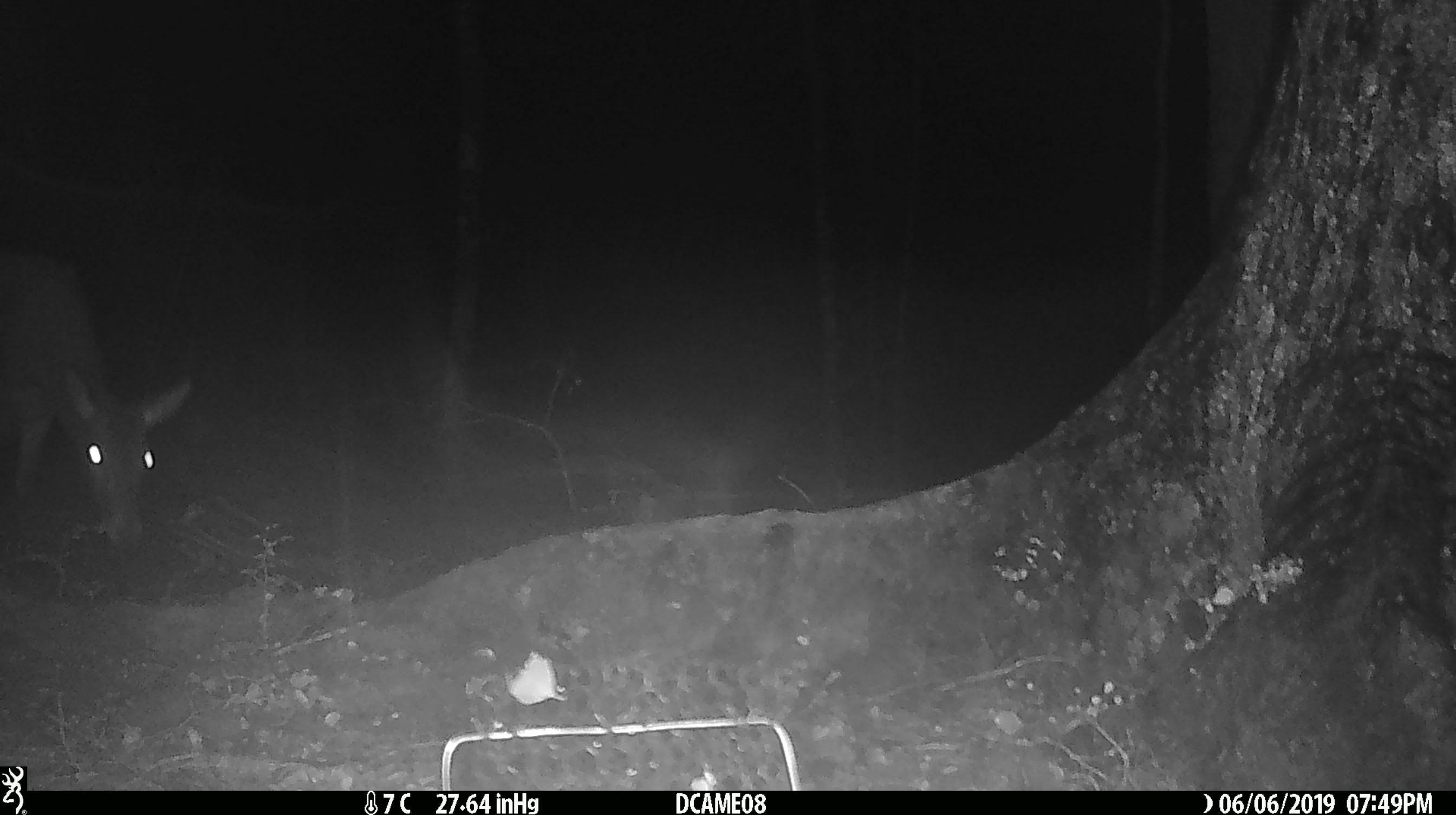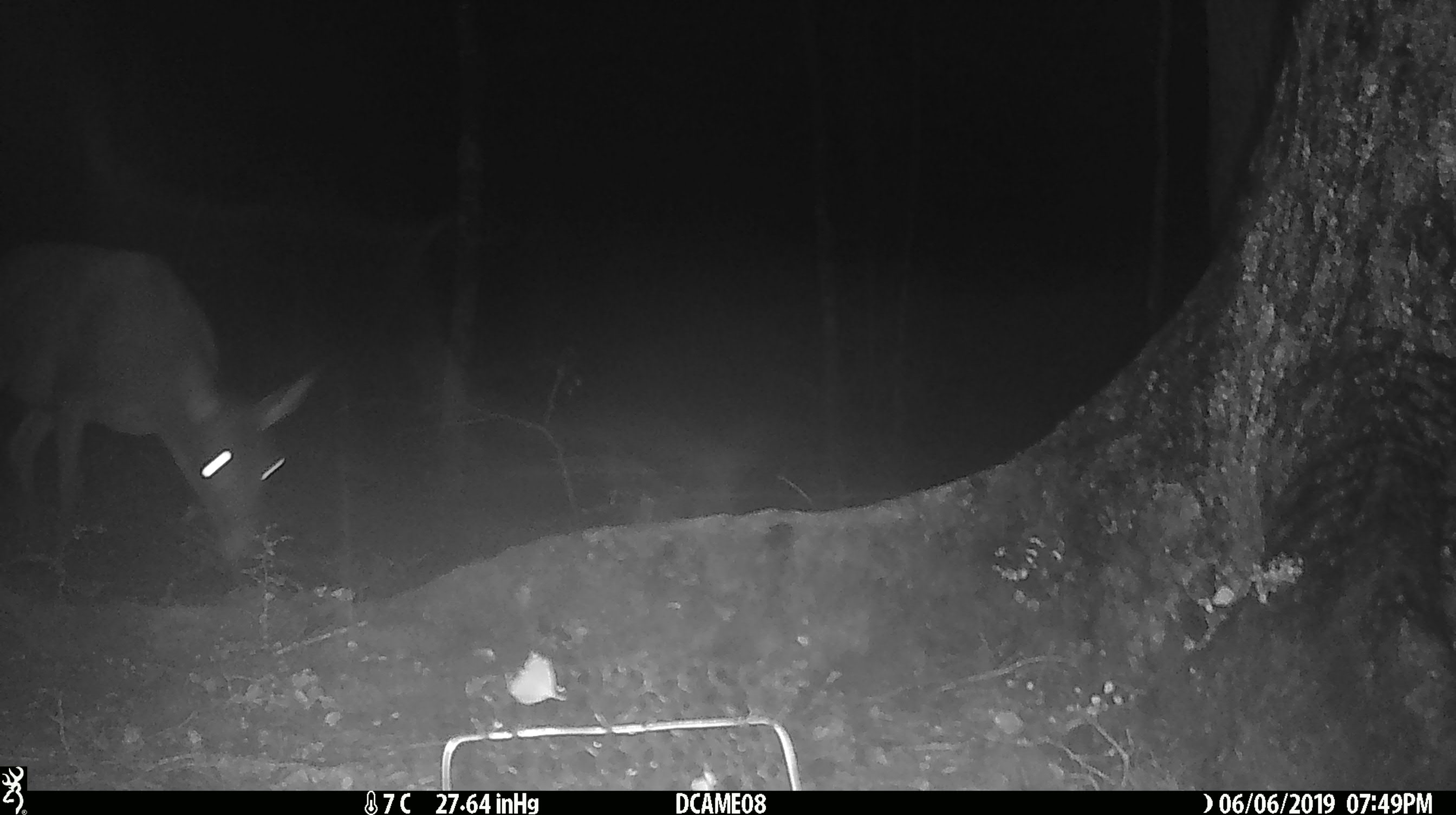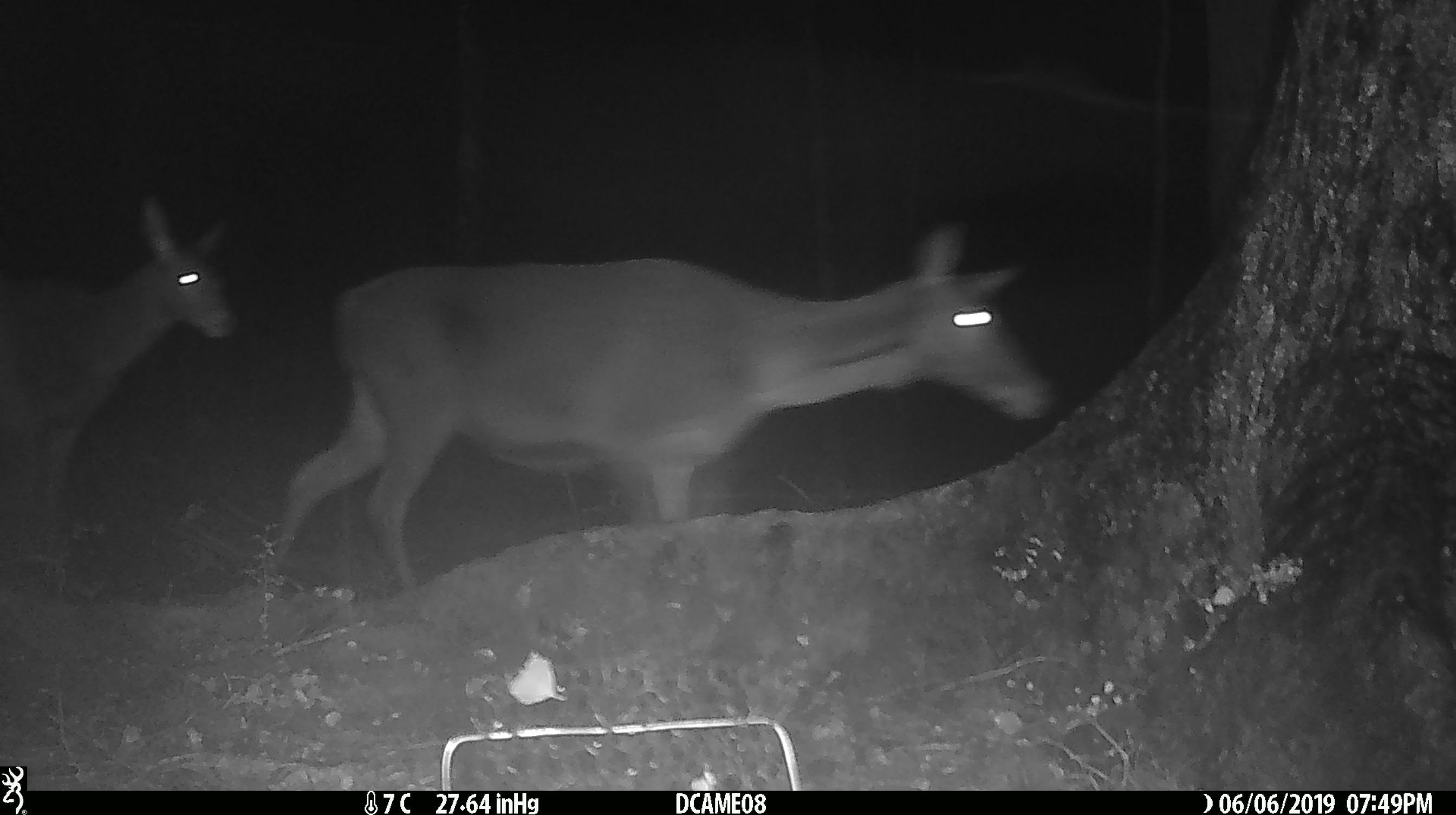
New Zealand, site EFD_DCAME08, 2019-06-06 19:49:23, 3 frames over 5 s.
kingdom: Animalia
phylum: Chordata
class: Mammalia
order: Artiodactyla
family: Cervidae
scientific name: Cervidae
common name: deer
Deer (Cervidae).